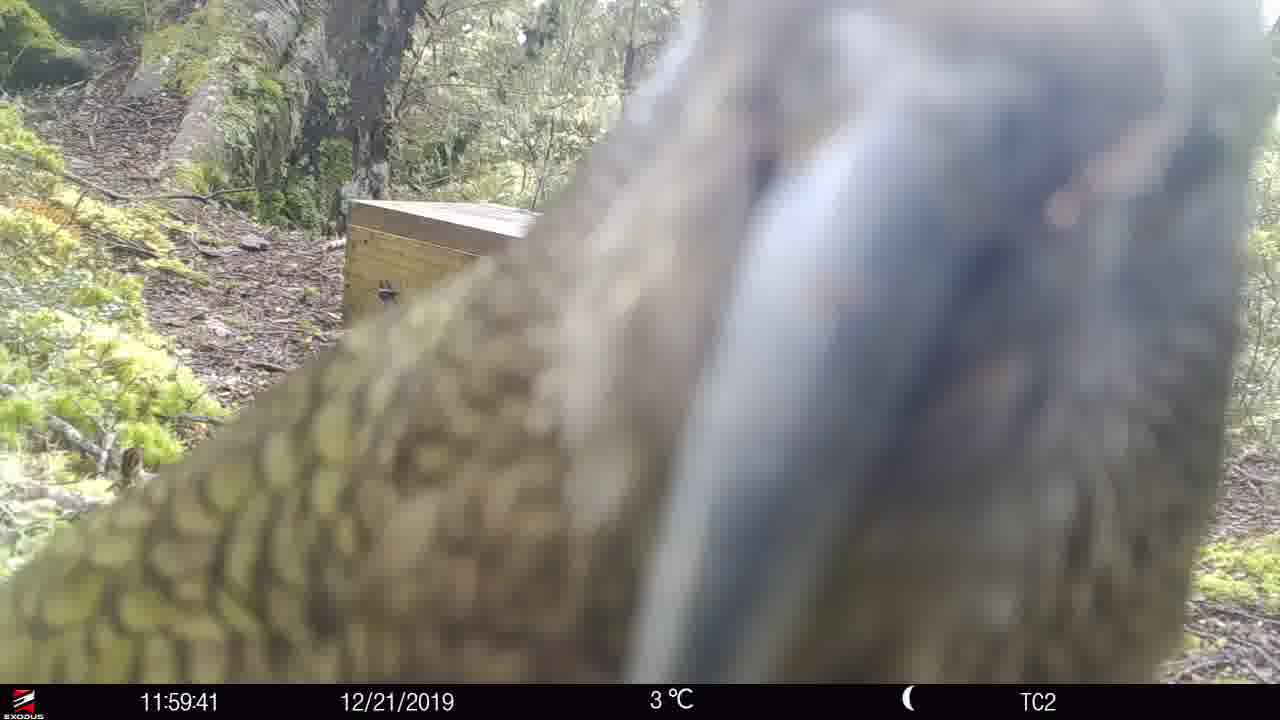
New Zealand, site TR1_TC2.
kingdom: Animalia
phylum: Chordata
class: Aves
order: Psittaciformes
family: Strigopidae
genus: Nestor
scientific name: Nestor notabilis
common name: kea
Kea (Nestor notabilis).